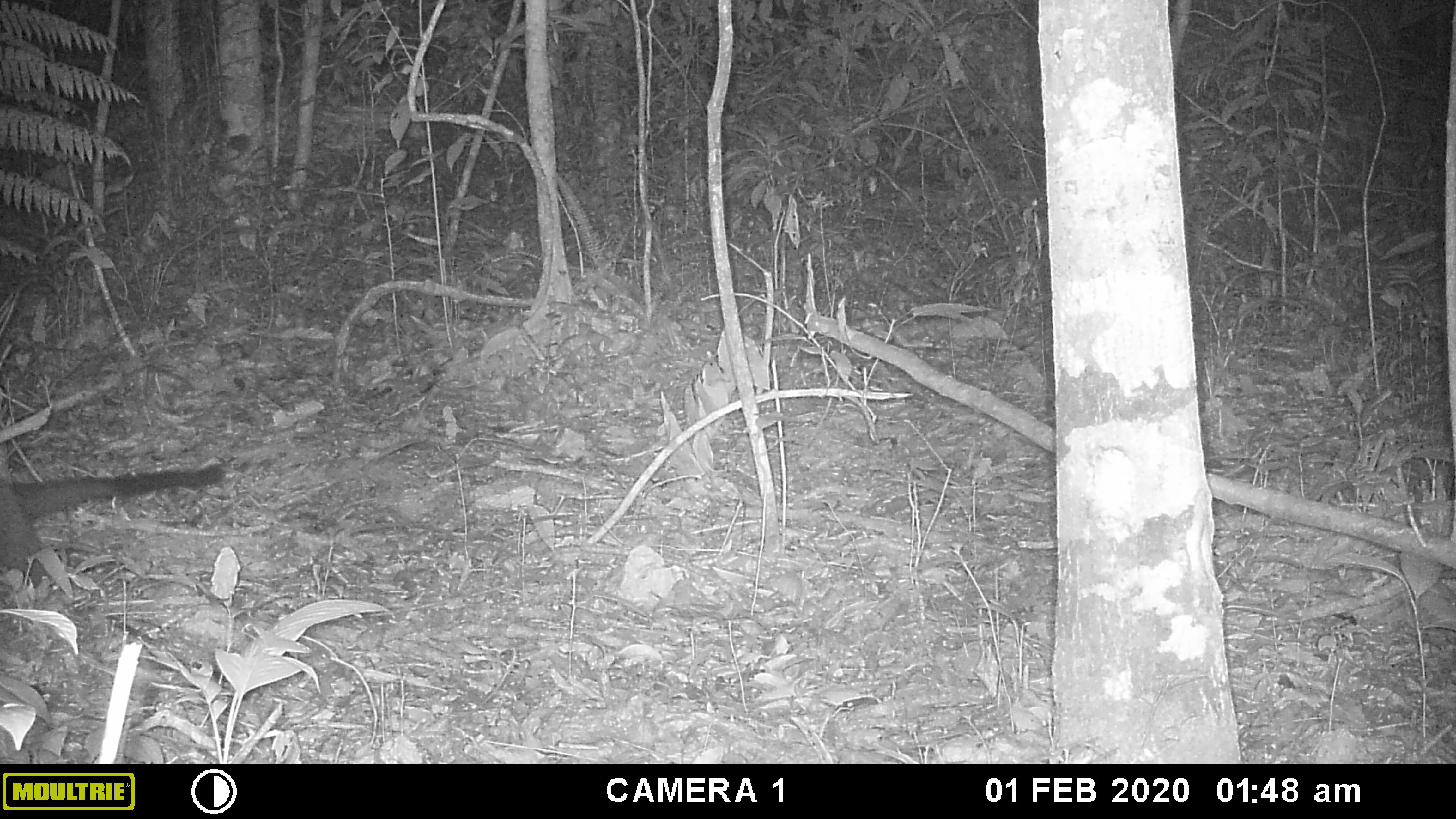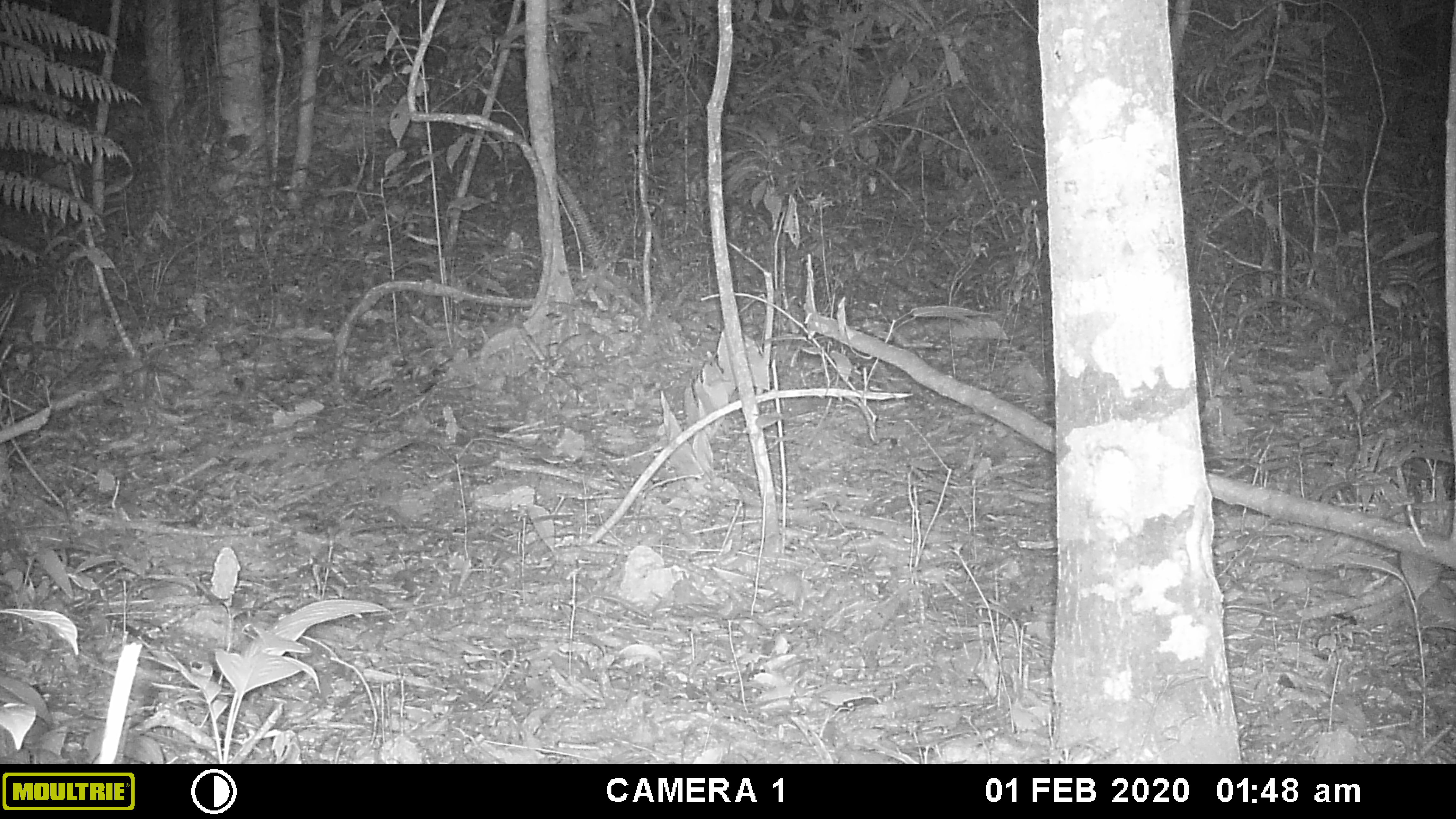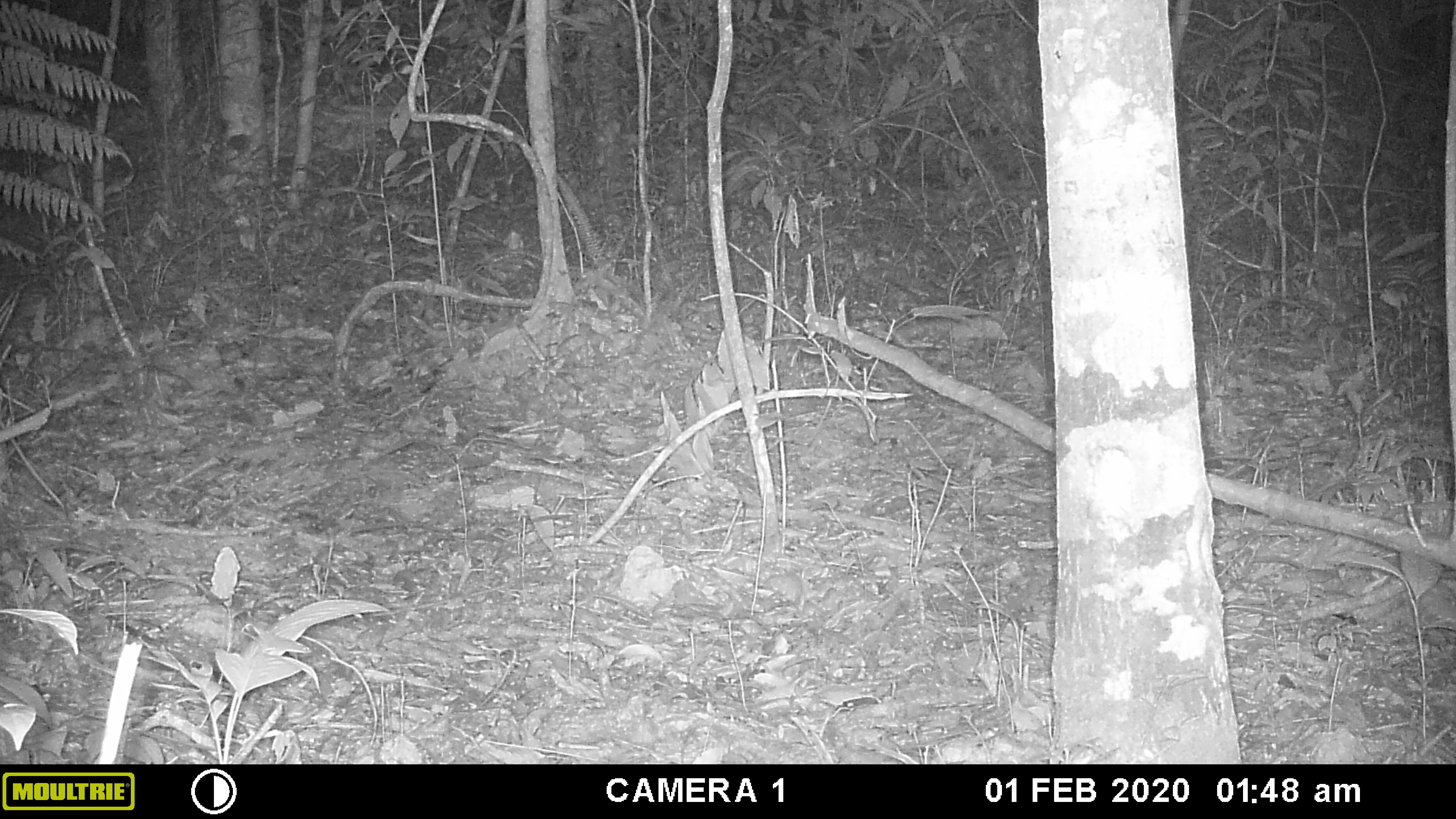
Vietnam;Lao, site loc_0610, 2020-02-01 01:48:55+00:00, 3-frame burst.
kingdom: Animalia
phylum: Chordata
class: Mammalia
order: Carnivora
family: Viverridae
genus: Paguma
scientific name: Paguma larvata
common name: masked palm civet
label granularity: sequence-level